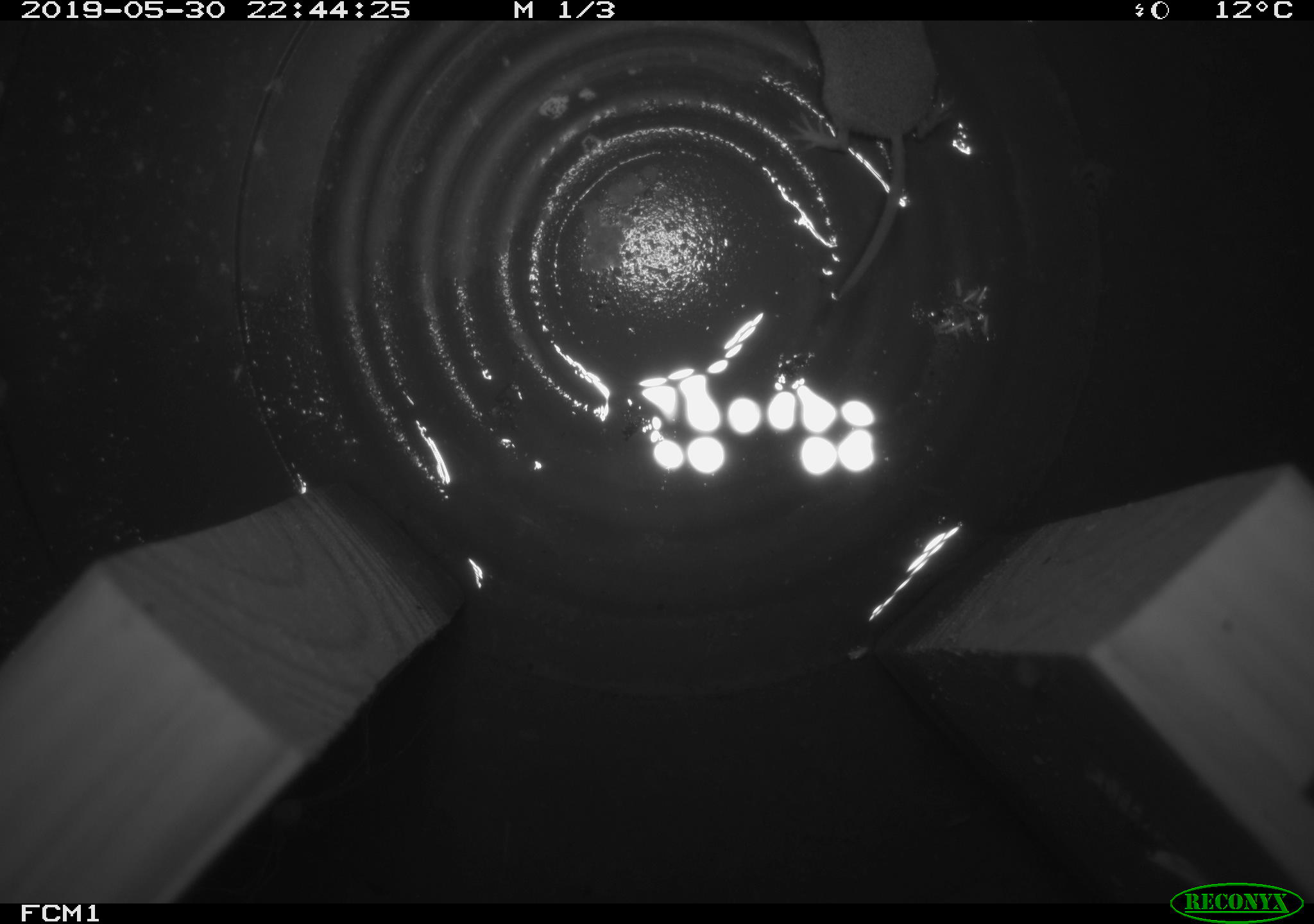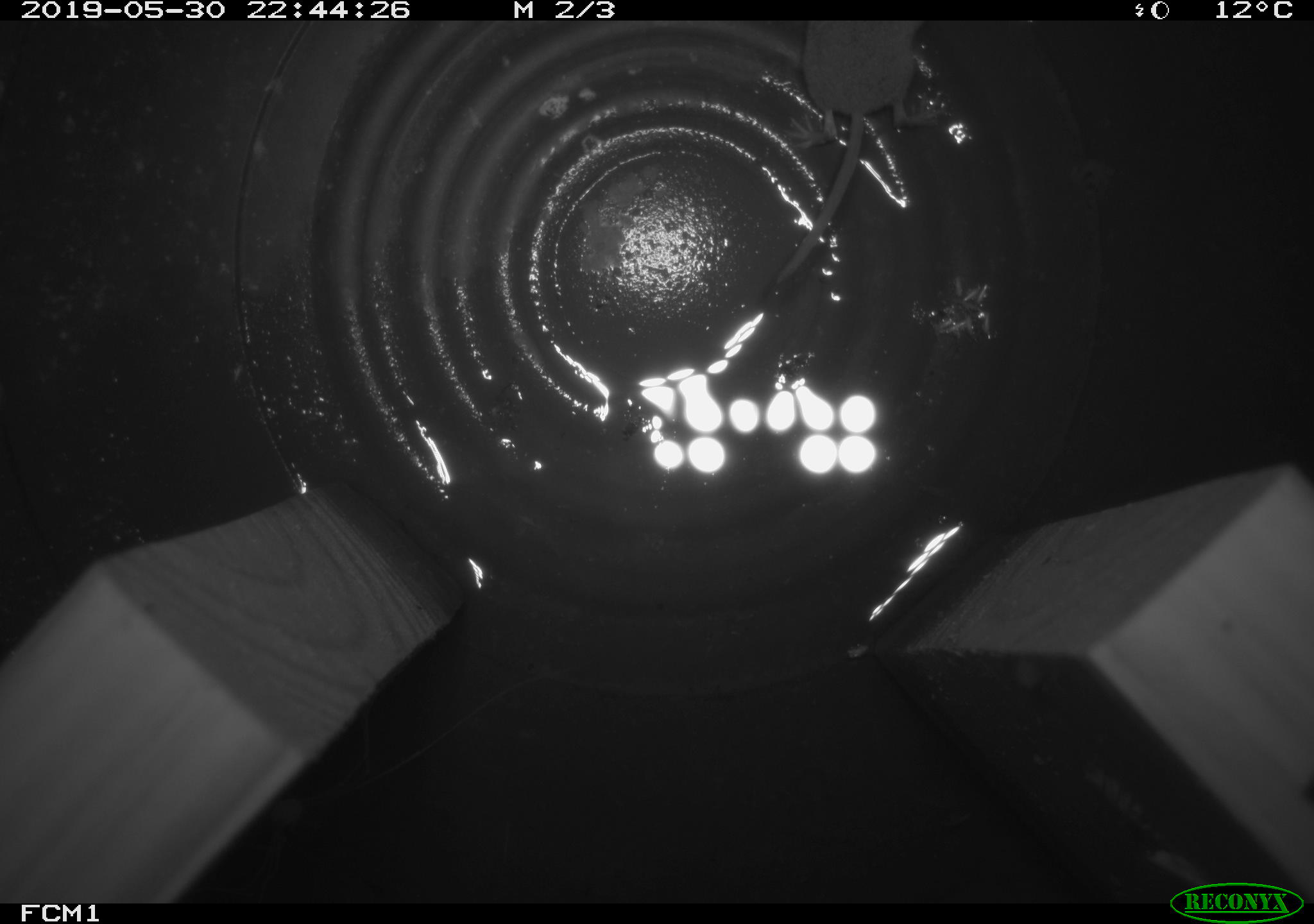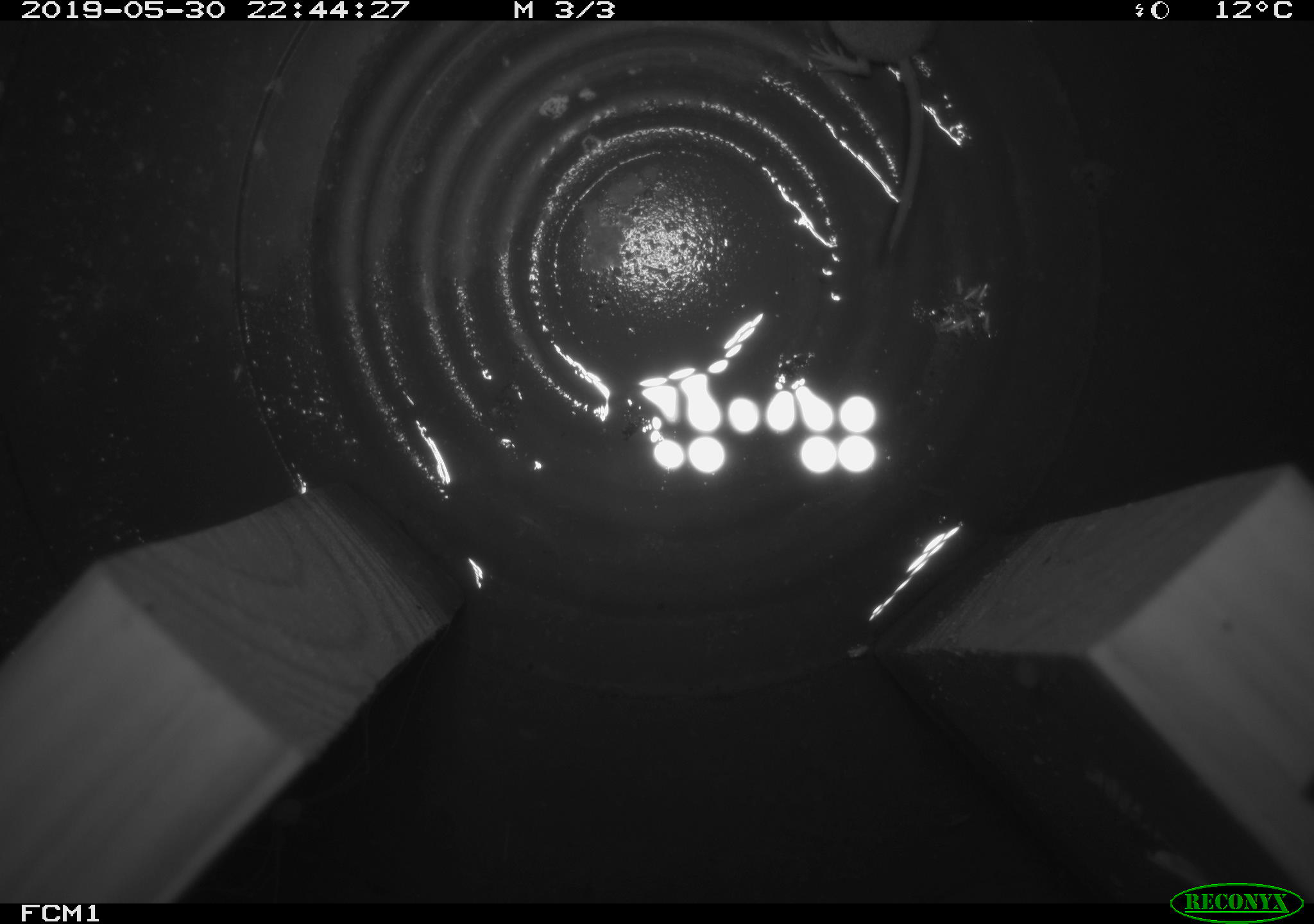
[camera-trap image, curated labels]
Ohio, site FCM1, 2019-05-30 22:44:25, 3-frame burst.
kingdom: Animalia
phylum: Chordata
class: Mammalia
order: Eulipotyphla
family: Soricidae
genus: Sorex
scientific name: Sorex cinereus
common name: masked shrew